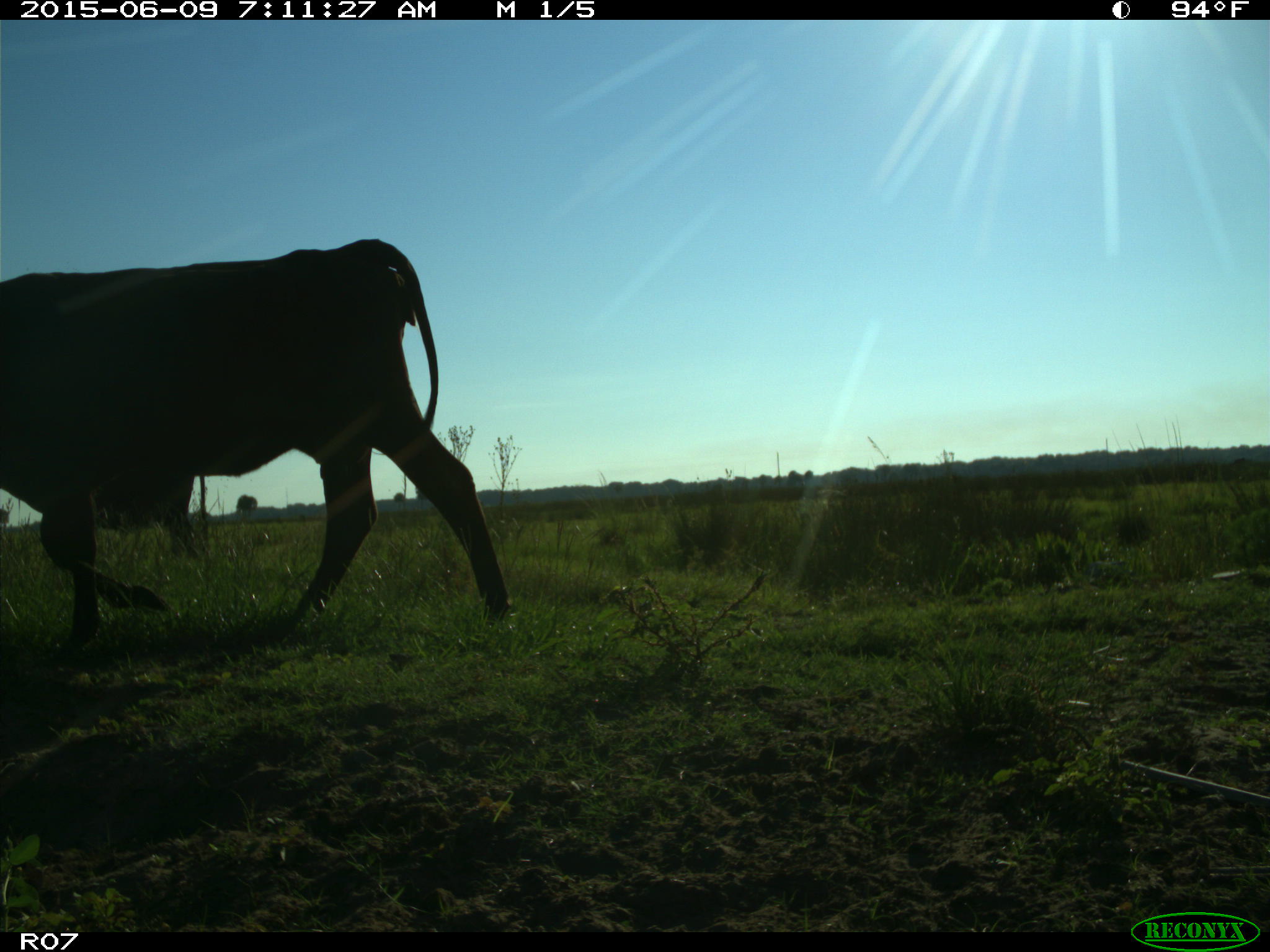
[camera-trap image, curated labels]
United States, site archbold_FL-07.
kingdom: Animalia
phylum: Chordata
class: Mammalia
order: Artiodactyla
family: Bovidae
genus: Bos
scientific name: Bos taurus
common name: domestic cow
Bos taurus (domestic cow).